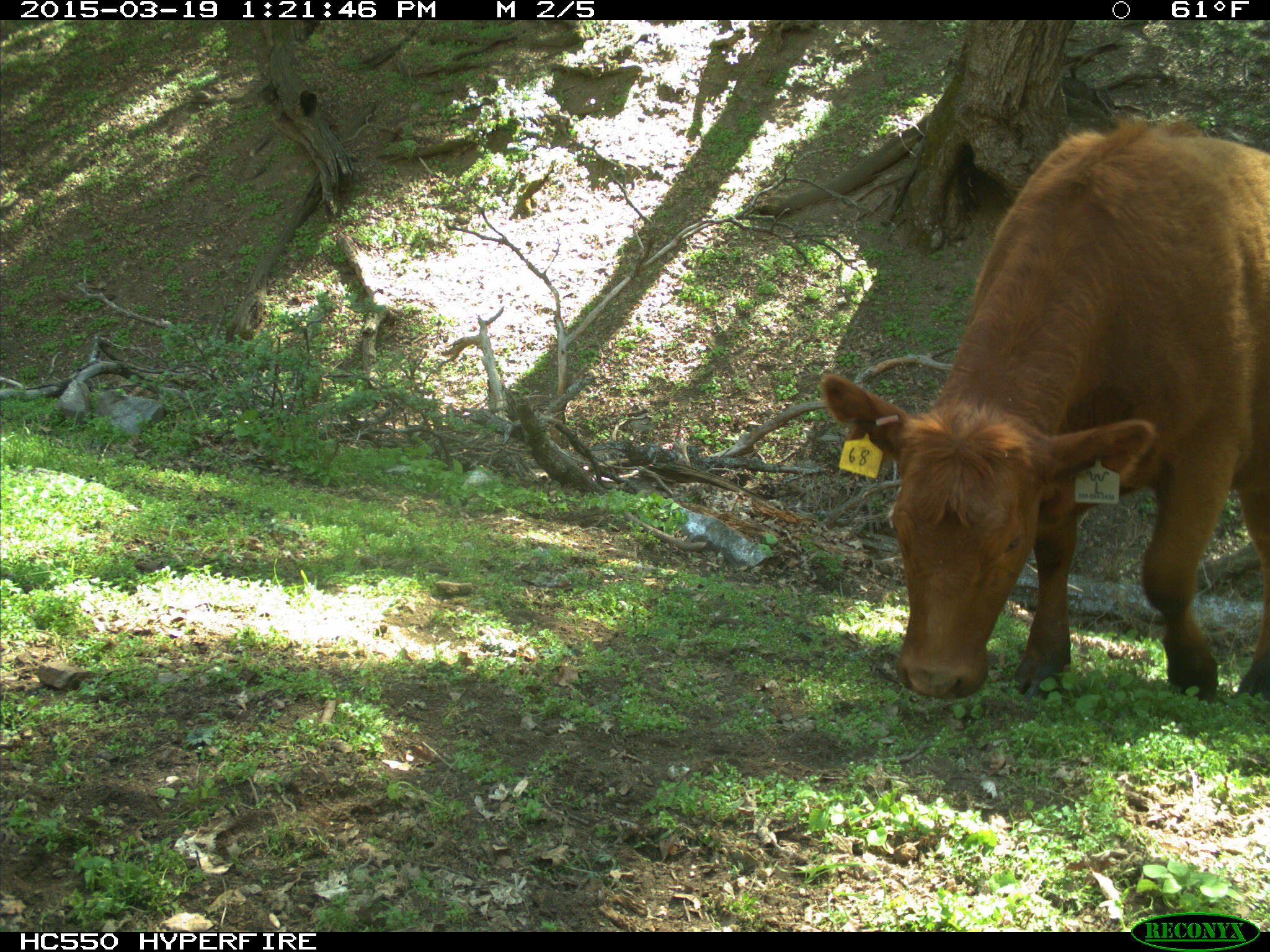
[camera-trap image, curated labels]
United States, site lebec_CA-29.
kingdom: Animalia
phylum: Chordata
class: Mammalia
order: Artiodactyla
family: Bovidae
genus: Bos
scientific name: Bos taurus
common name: domestic cow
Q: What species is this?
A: Bos taurus (domestic cow).